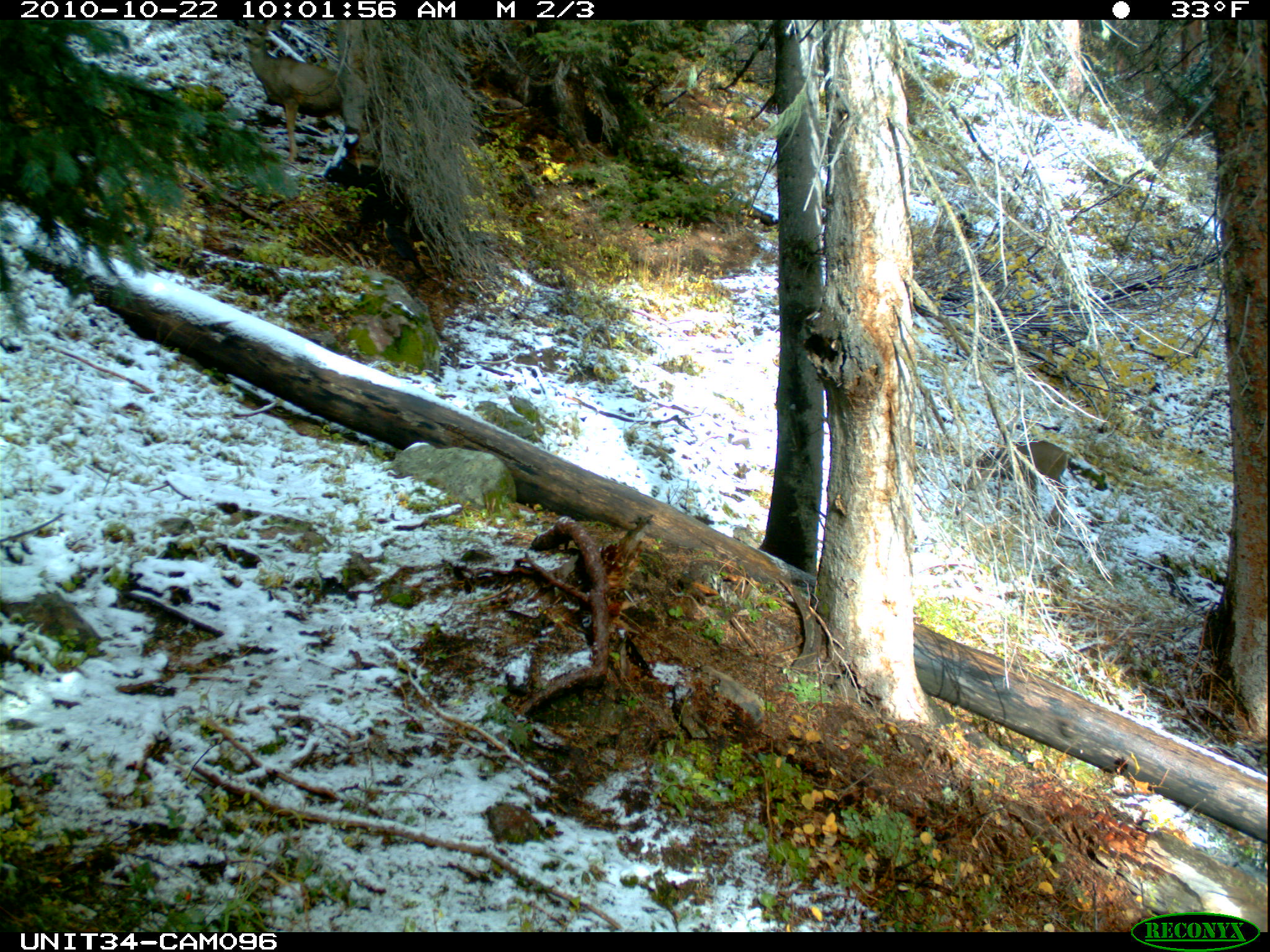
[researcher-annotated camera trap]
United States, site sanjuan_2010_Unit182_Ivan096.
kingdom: Animalia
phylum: Chordata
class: Mammalia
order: Artiodactyla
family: Cervidae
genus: Odocoileus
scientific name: Odocoileus hemionus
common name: mule deer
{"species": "Odocoileus hemionus (mule deer)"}